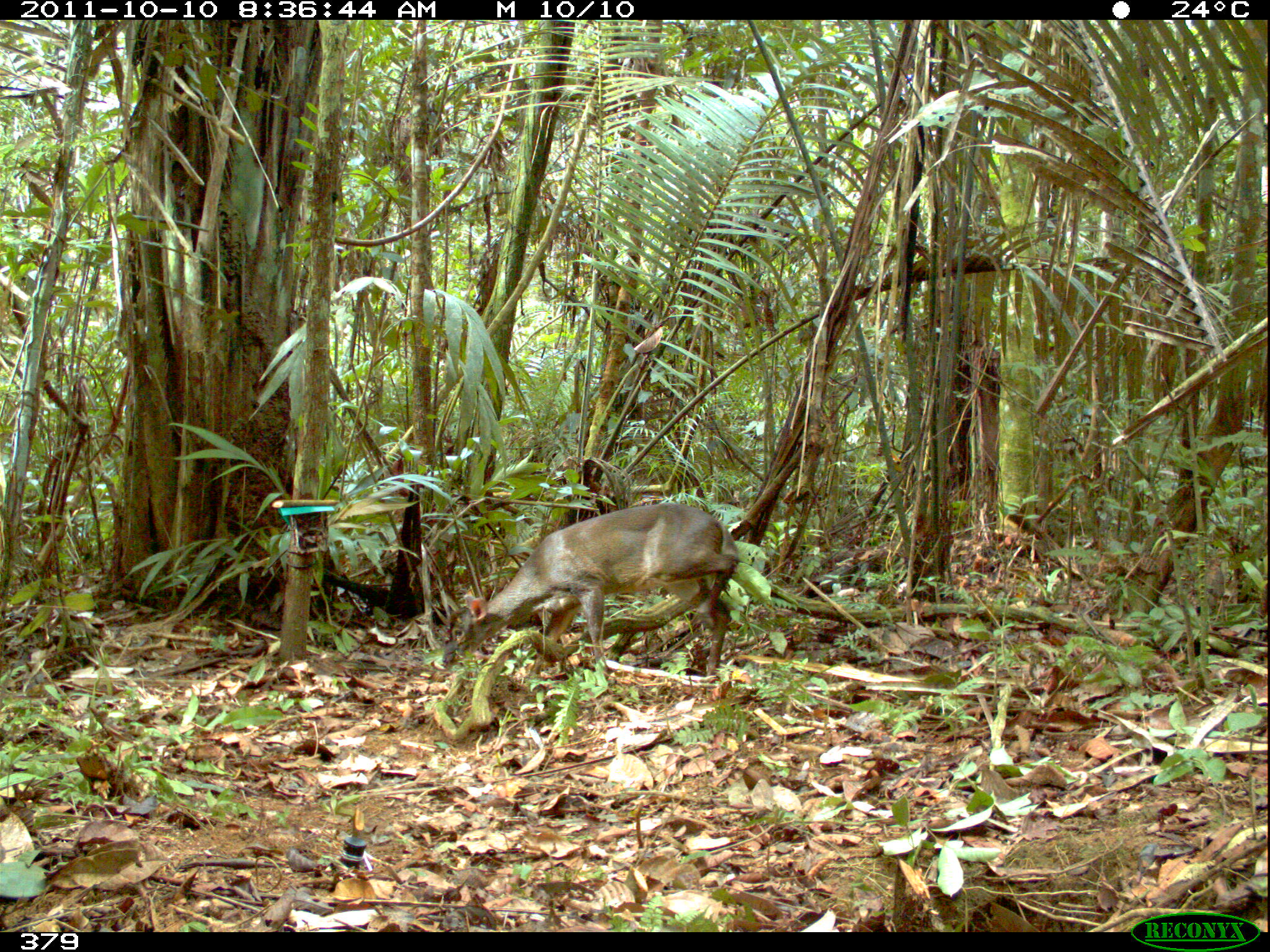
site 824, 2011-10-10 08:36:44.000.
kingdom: Animalia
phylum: Chordata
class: Mammalia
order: Artiodactyla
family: Cervidae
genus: Mazama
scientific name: Mazama gouazoubira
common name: gray brocket